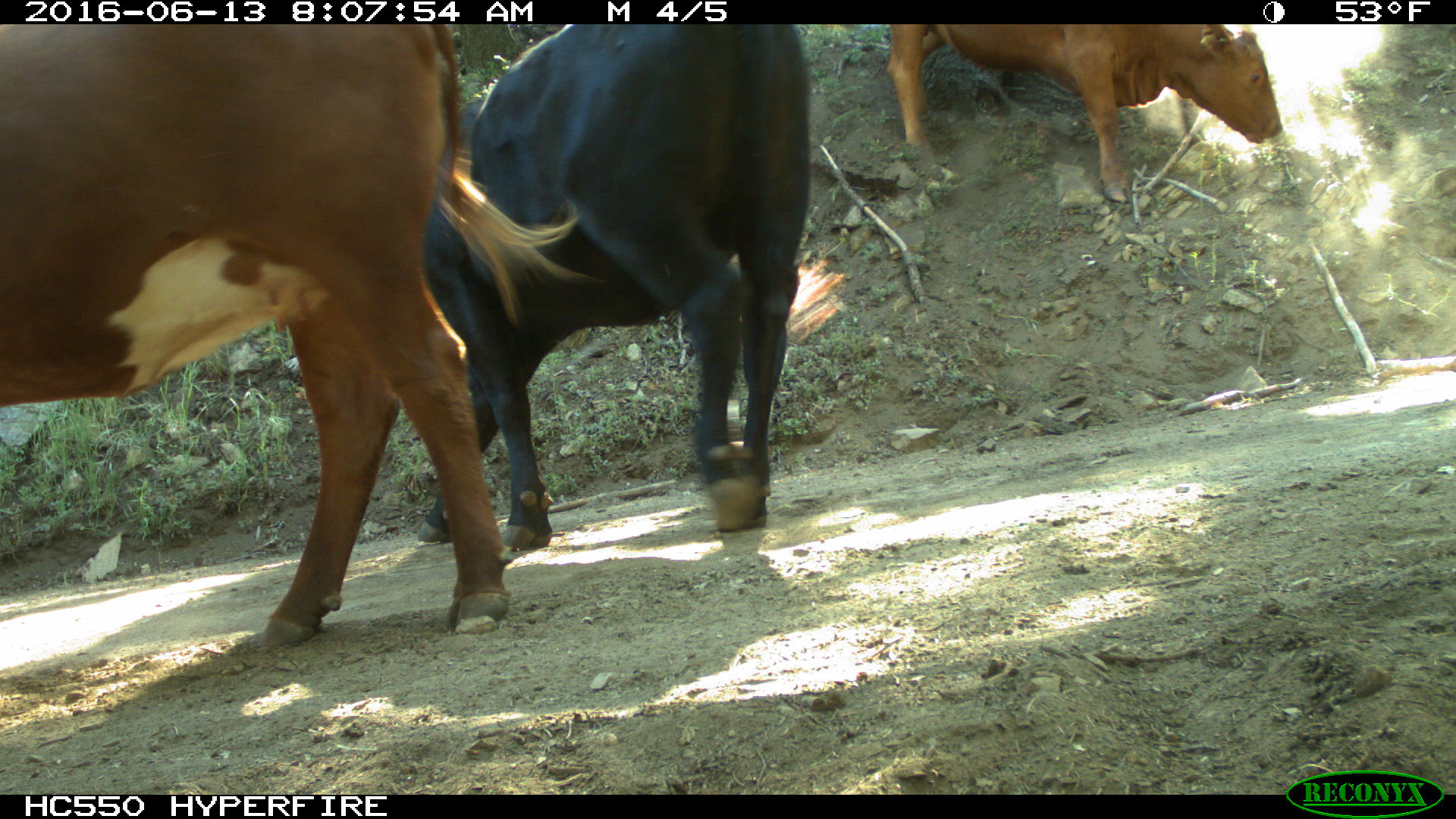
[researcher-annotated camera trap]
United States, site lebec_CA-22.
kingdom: Animalia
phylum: Chordata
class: Mammalia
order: Artiodactyla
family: Bovidae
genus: Bos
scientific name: Bos taurus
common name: domestic cow